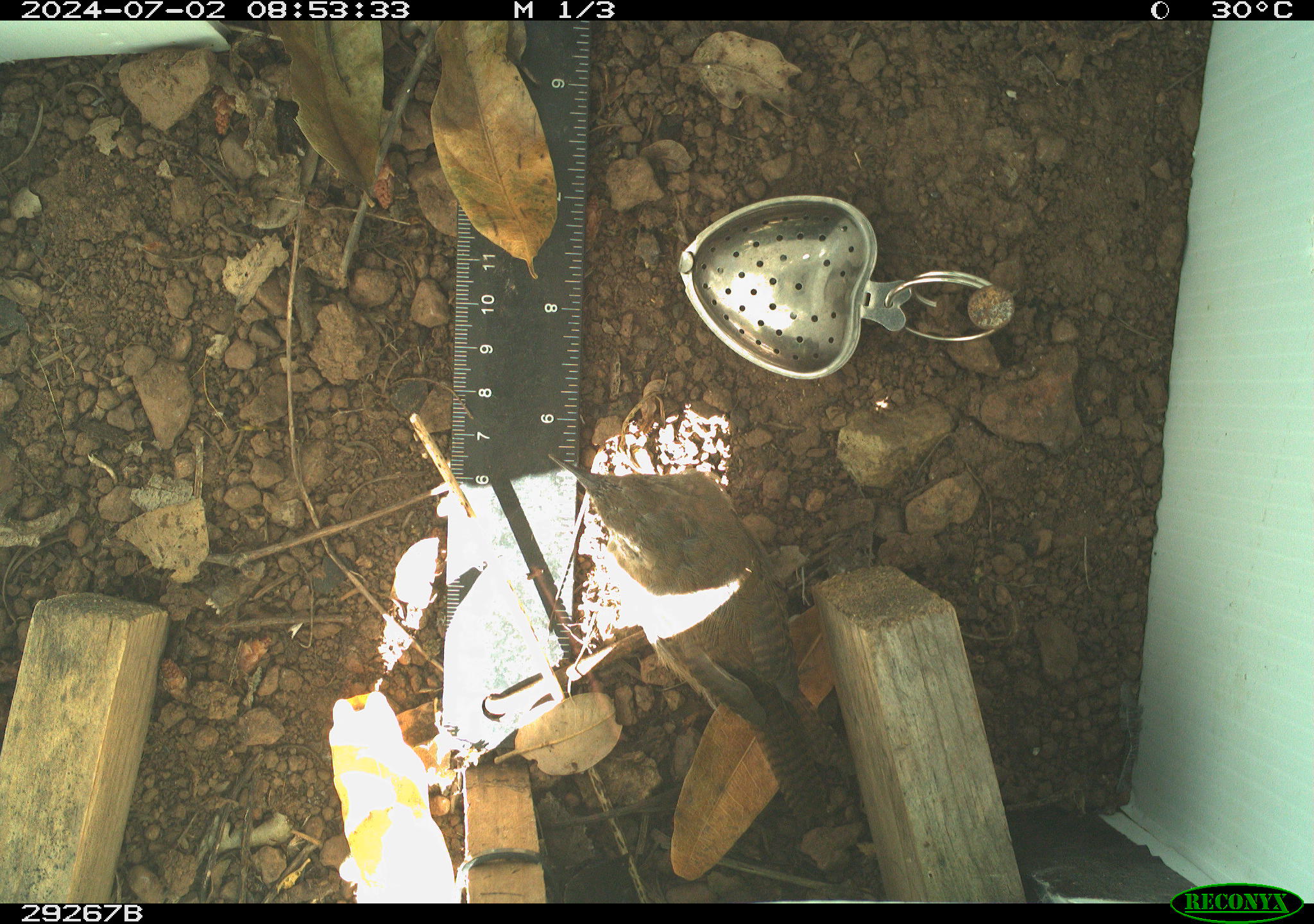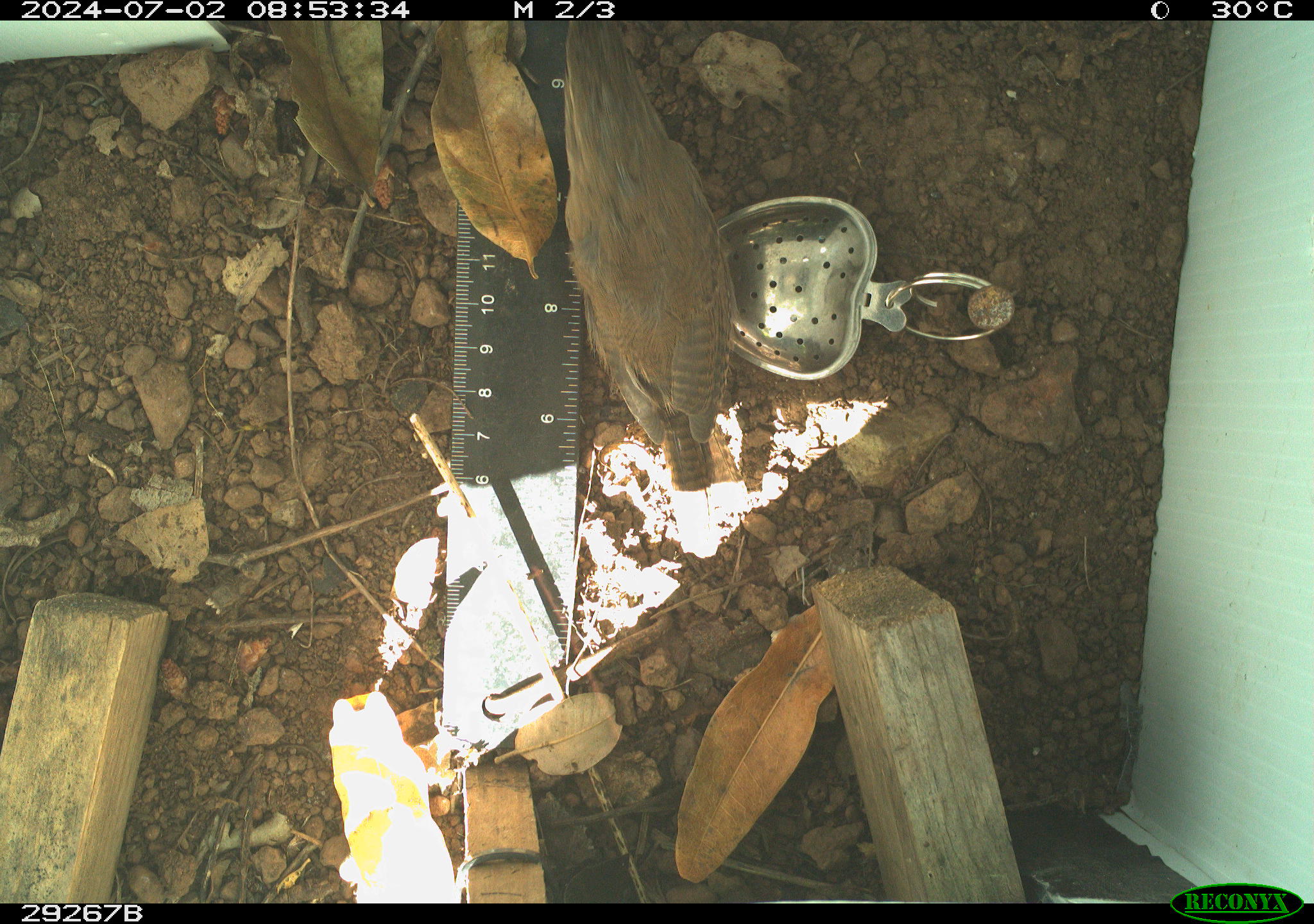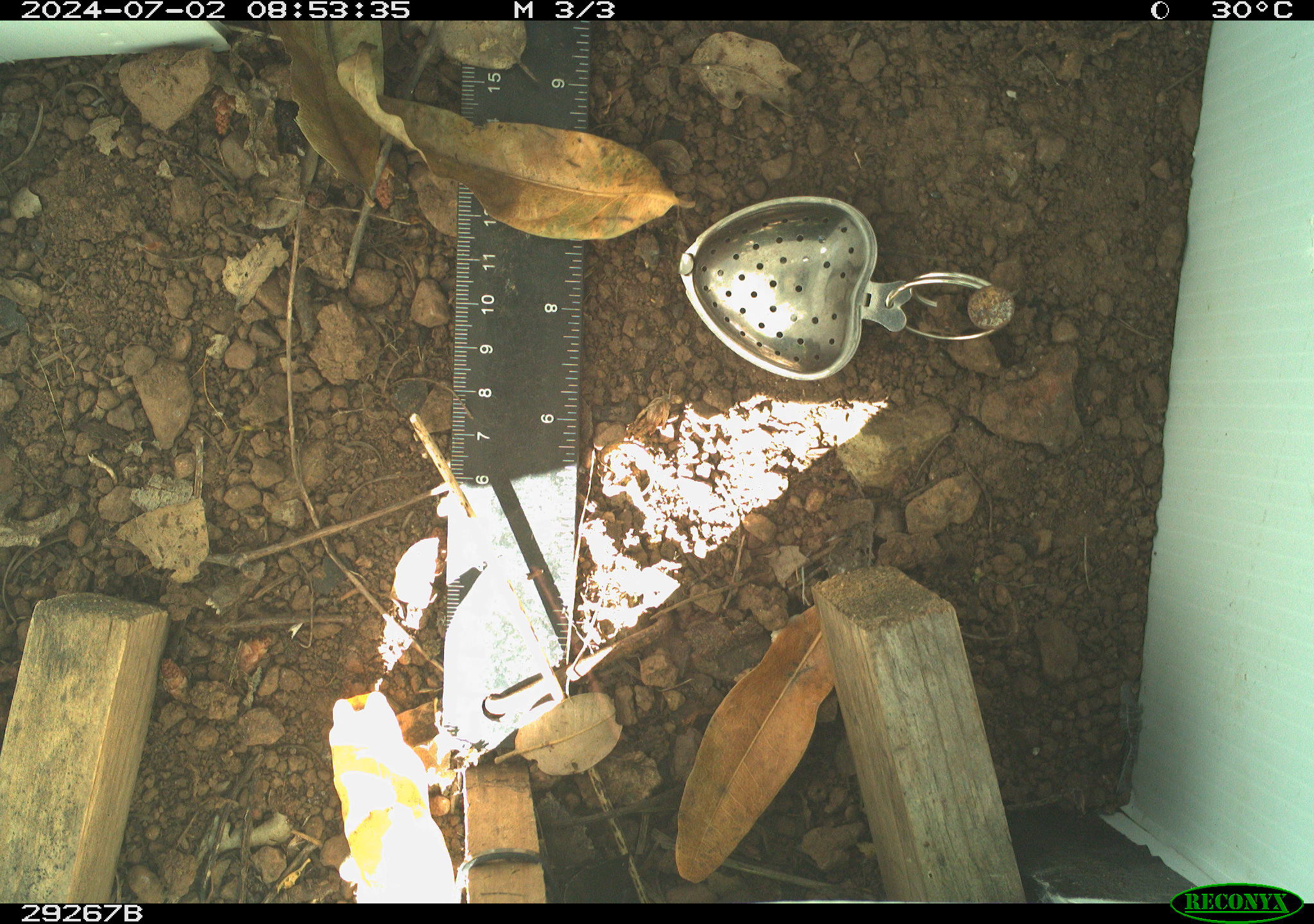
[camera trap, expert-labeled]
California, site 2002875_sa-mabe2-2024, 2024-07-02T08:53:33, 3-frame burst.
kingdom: Animalia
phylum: Chordata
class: Aves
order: Passeriformes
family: Troglodytidae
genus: Thryomanes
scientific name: Thryomanes bewickii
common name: bewick's wren